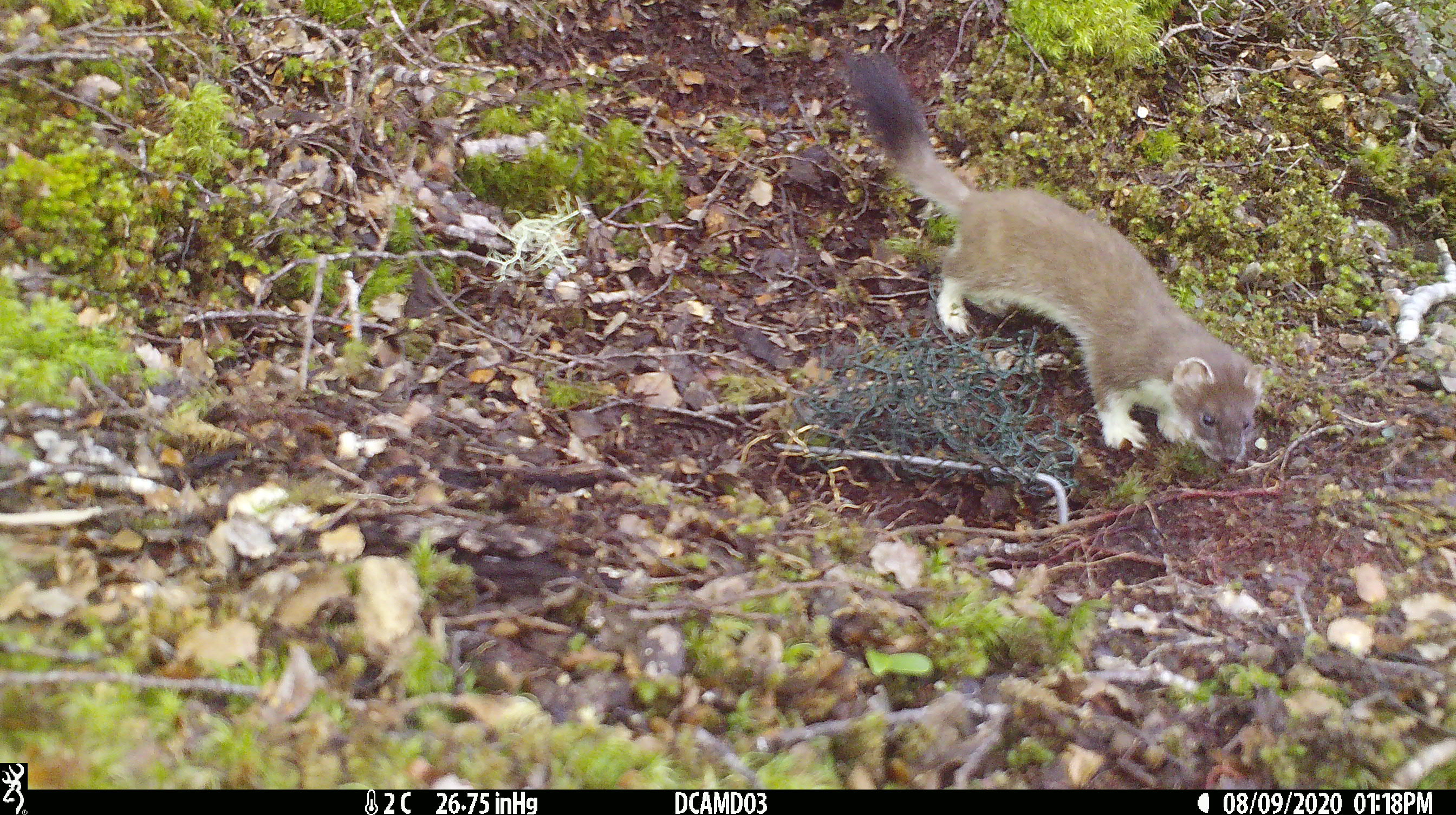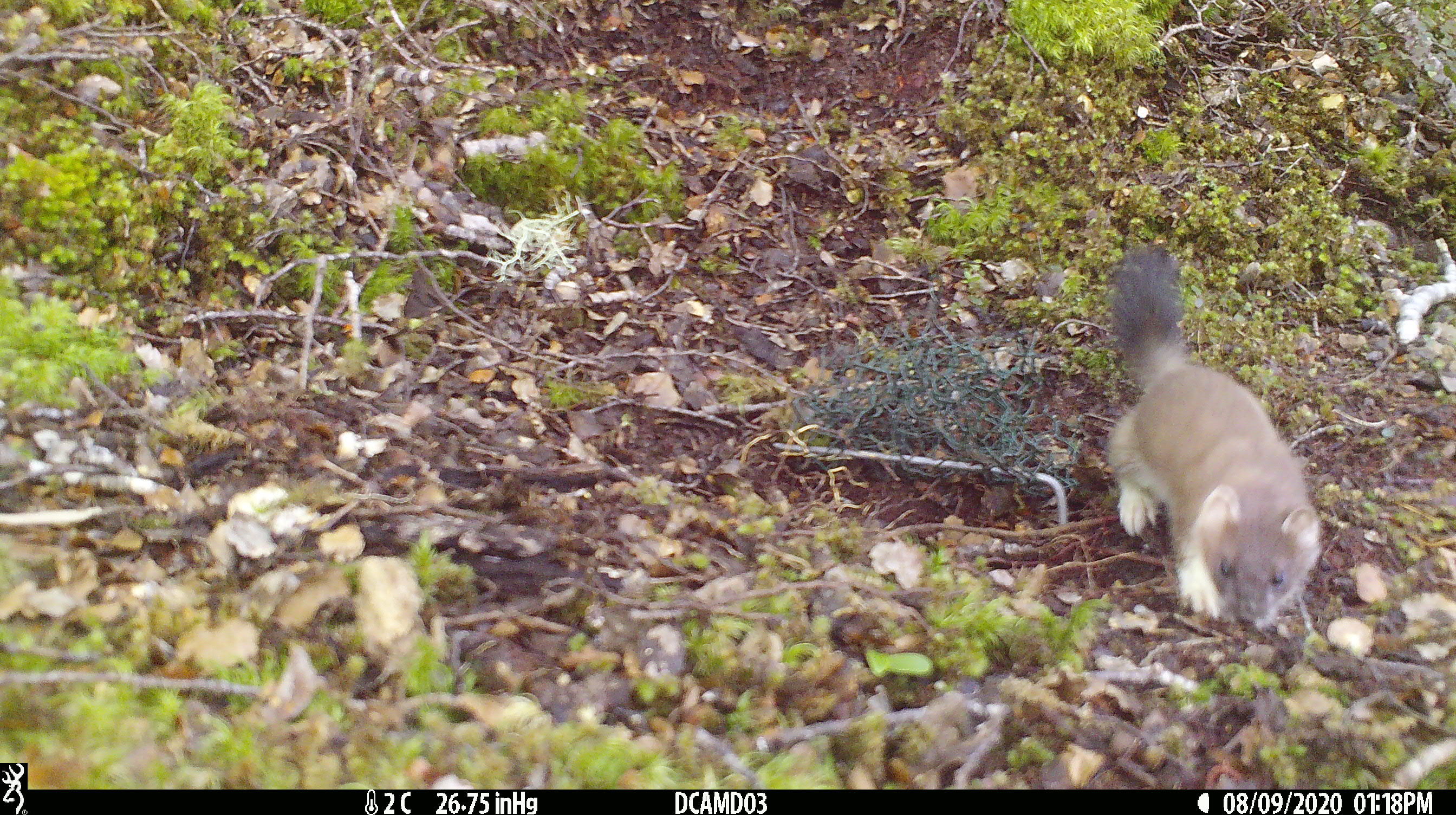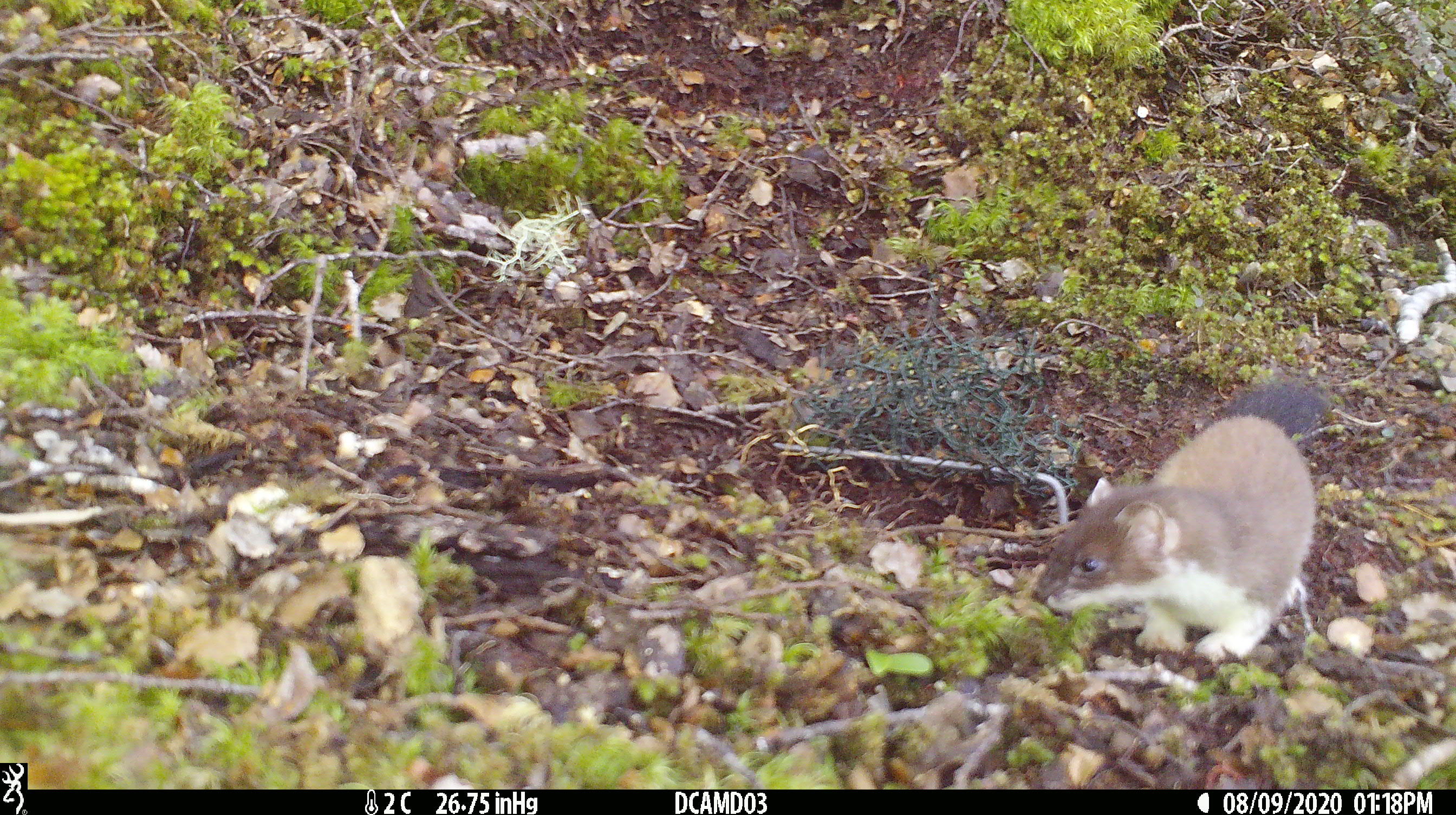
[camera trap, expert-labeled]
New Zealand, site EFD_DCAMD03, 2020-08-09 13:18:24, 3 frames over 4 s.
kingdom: Animalia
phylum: Chordata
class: Mammalia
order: Carnivora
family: Mustelidae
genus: Mustela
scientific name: Mustela erminea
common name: stoat